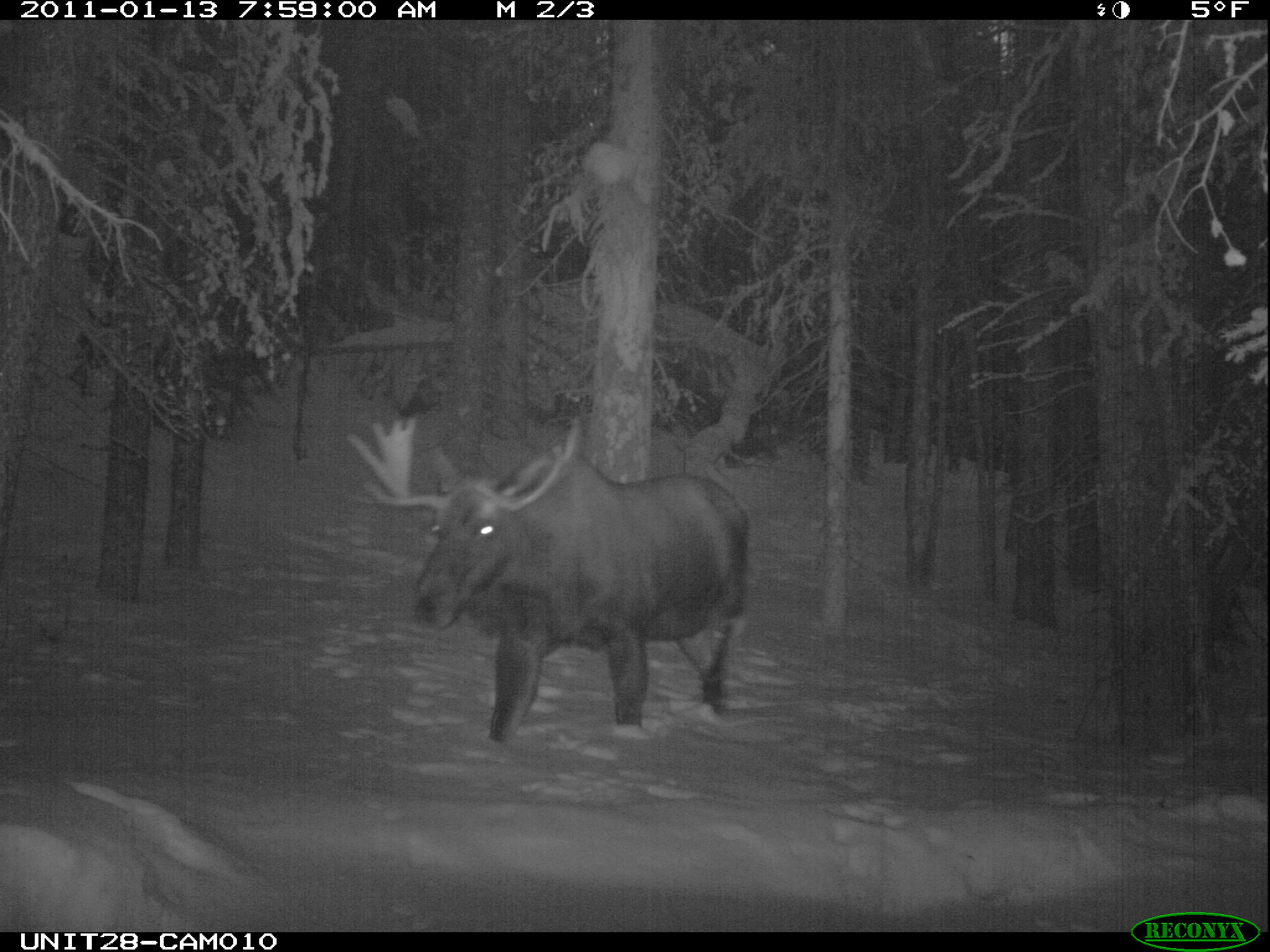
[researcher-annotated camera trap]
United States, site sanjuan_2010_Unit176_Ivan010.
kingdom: Animalia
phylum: Chordata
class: Mammalia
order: Artiodactyla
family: Cervidae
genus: Alces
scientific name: Alces alces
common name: moose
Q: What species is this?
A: Alces alces (moose).